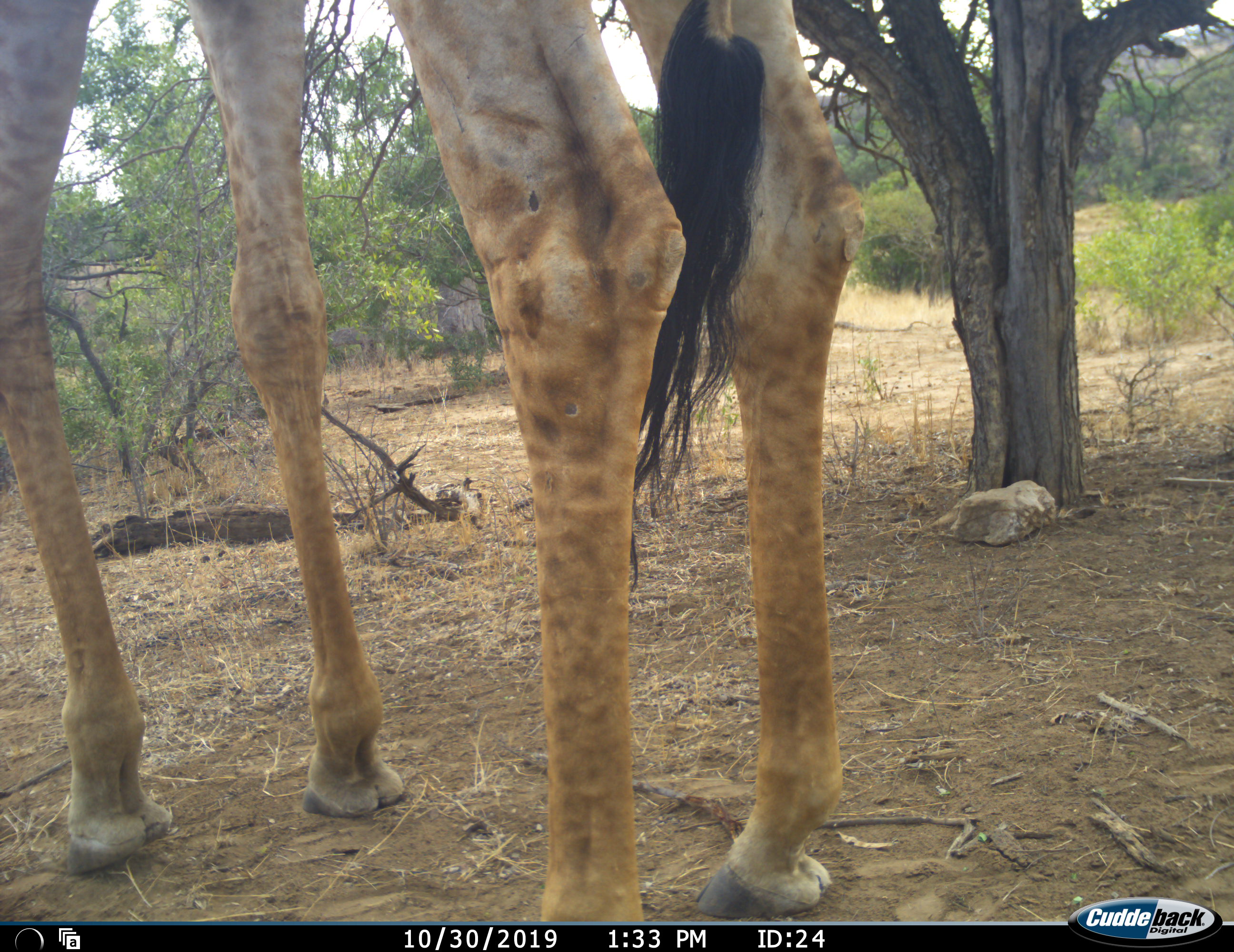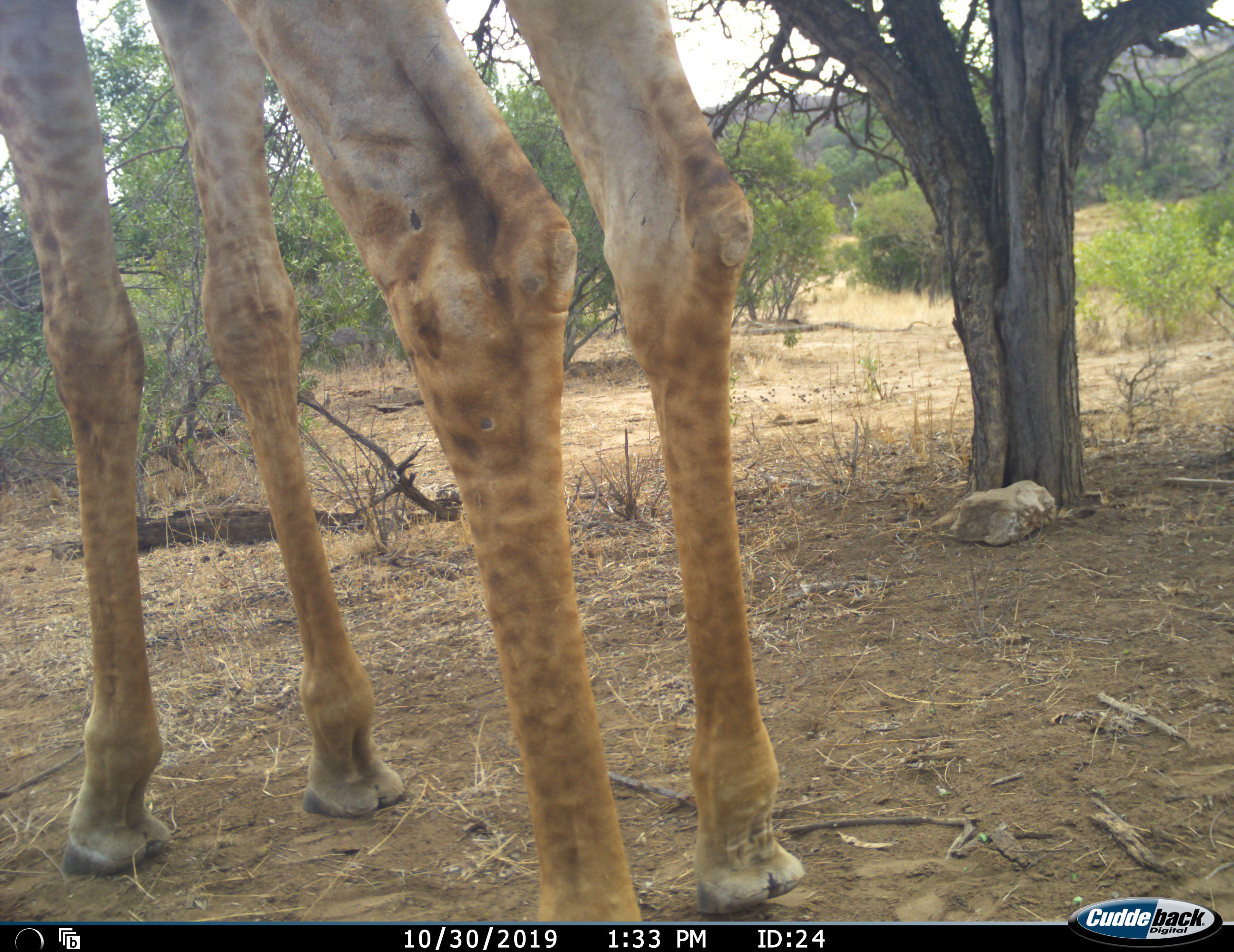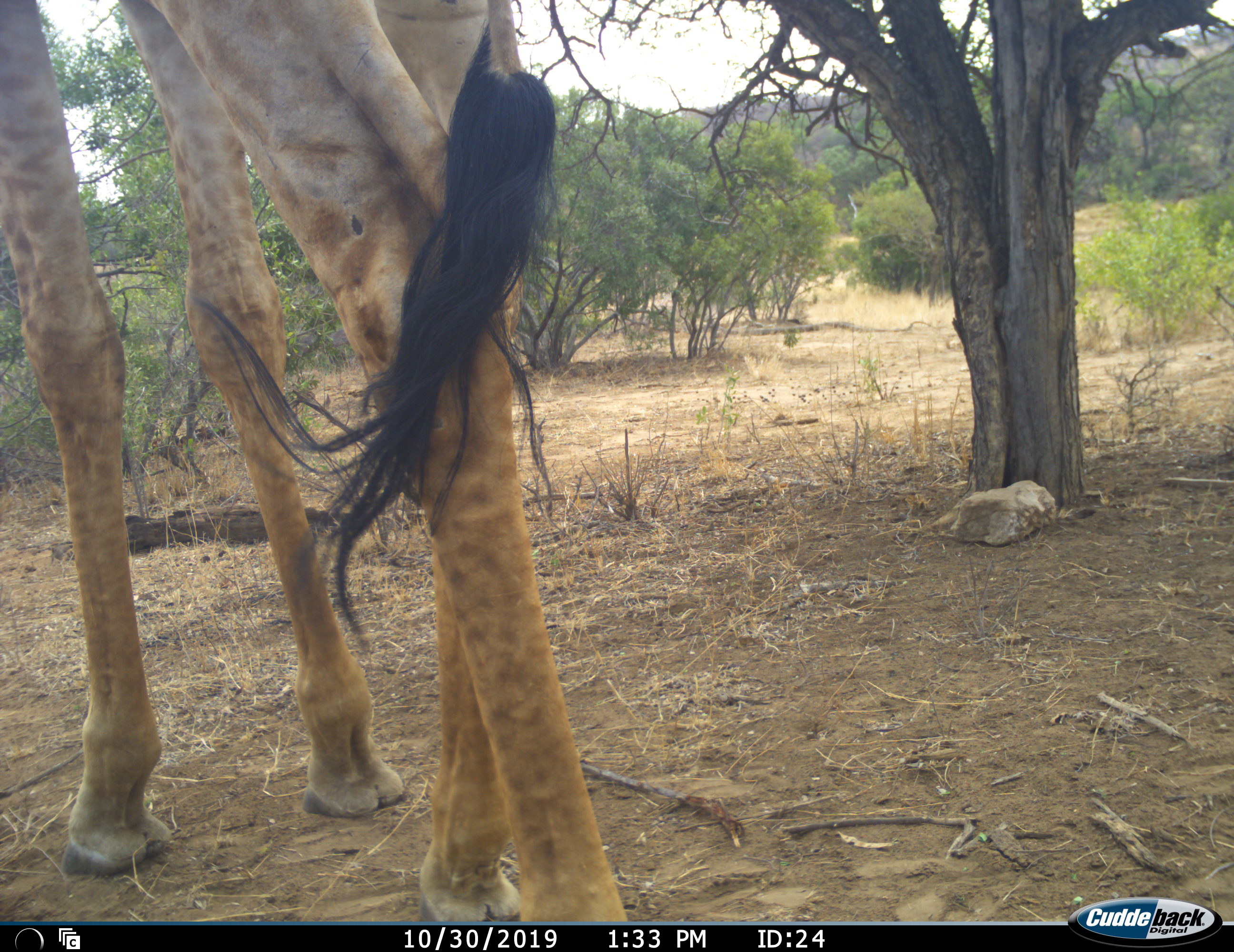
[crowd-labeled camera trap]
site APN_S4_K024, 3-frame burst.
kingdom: Animalia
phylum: Chordata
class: Mammalia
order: Artiodactyla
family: Giraffidae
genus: Giraffa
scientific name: Giraffa camelopardalis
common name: giraffe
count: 1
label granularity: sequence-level